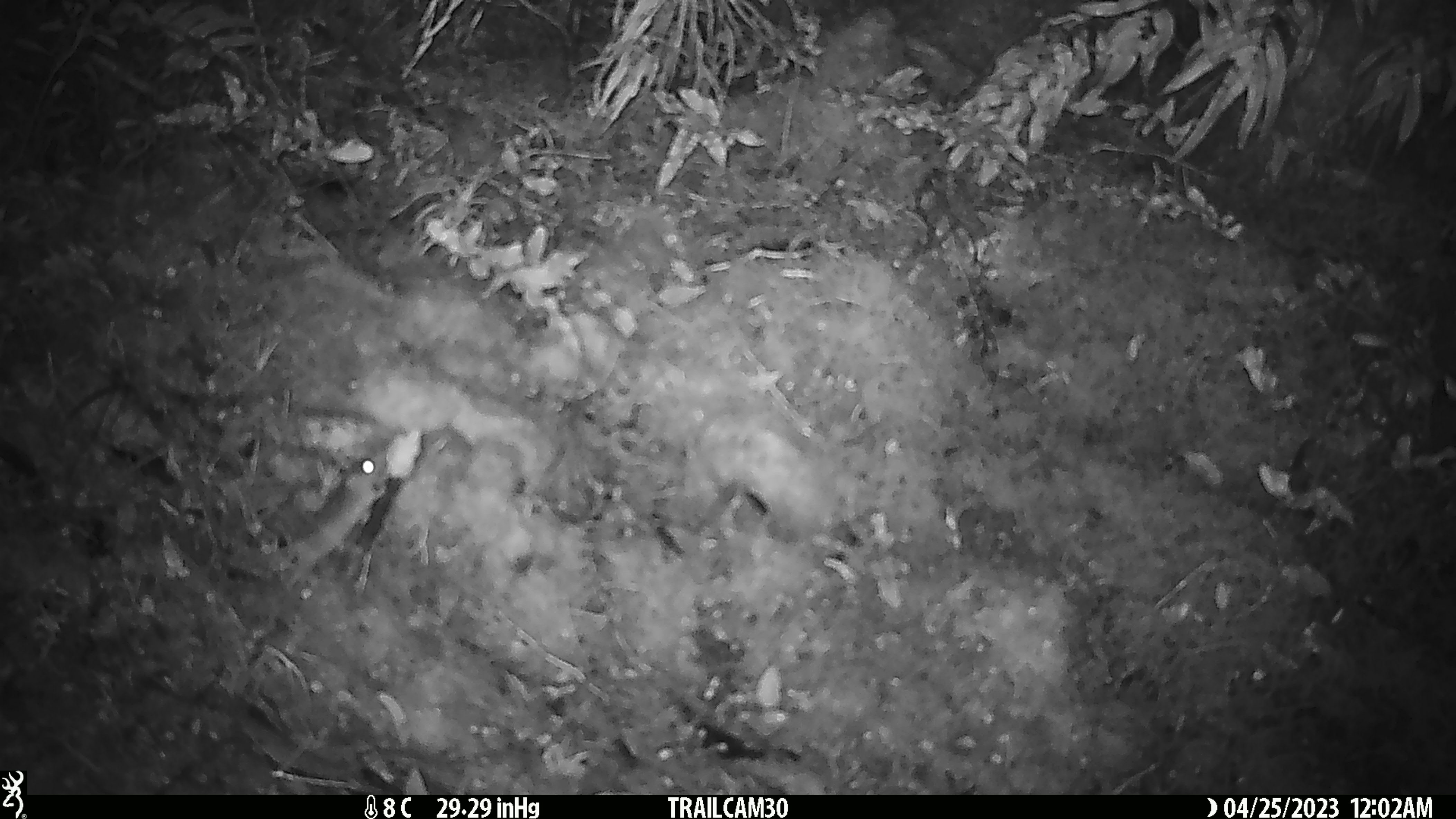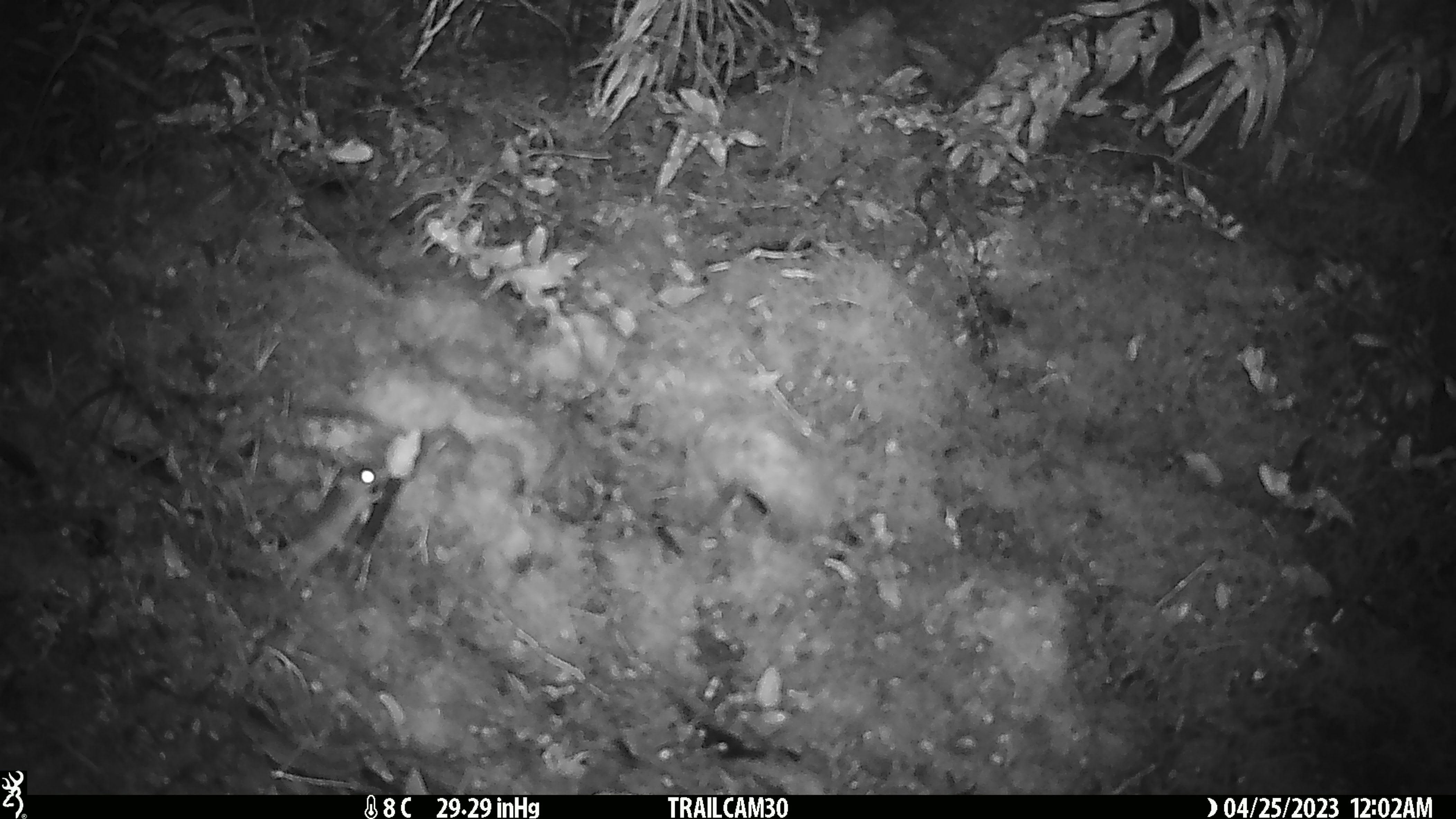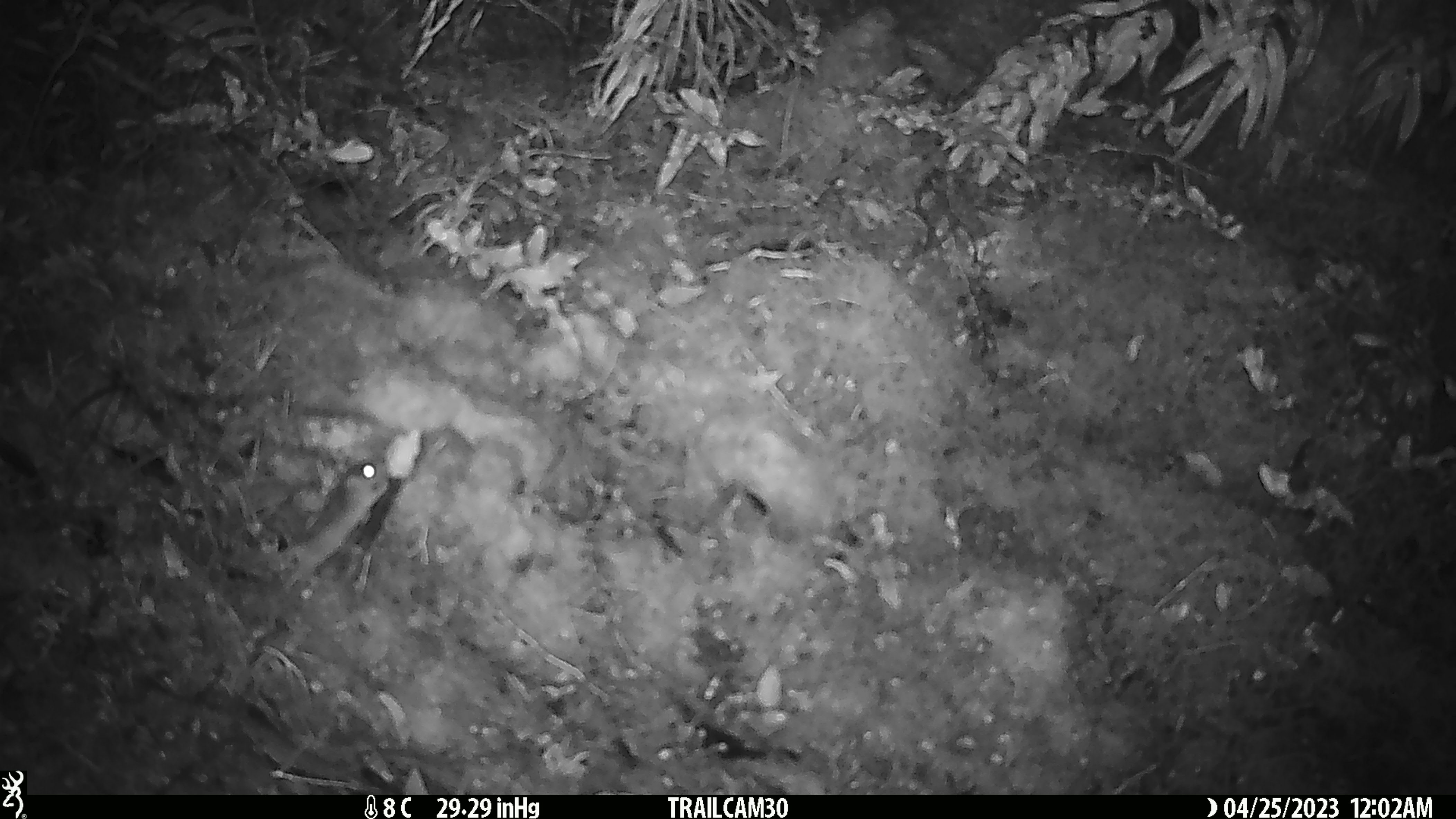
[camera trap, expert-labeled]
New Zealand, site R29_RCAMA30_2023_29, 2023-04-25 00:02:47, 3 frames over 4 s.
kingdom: Animalia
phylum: Chordata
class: Mammalia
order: Rodentia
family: Muridae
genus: Mus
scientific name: Mus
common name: mouse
Mouse (Mus).